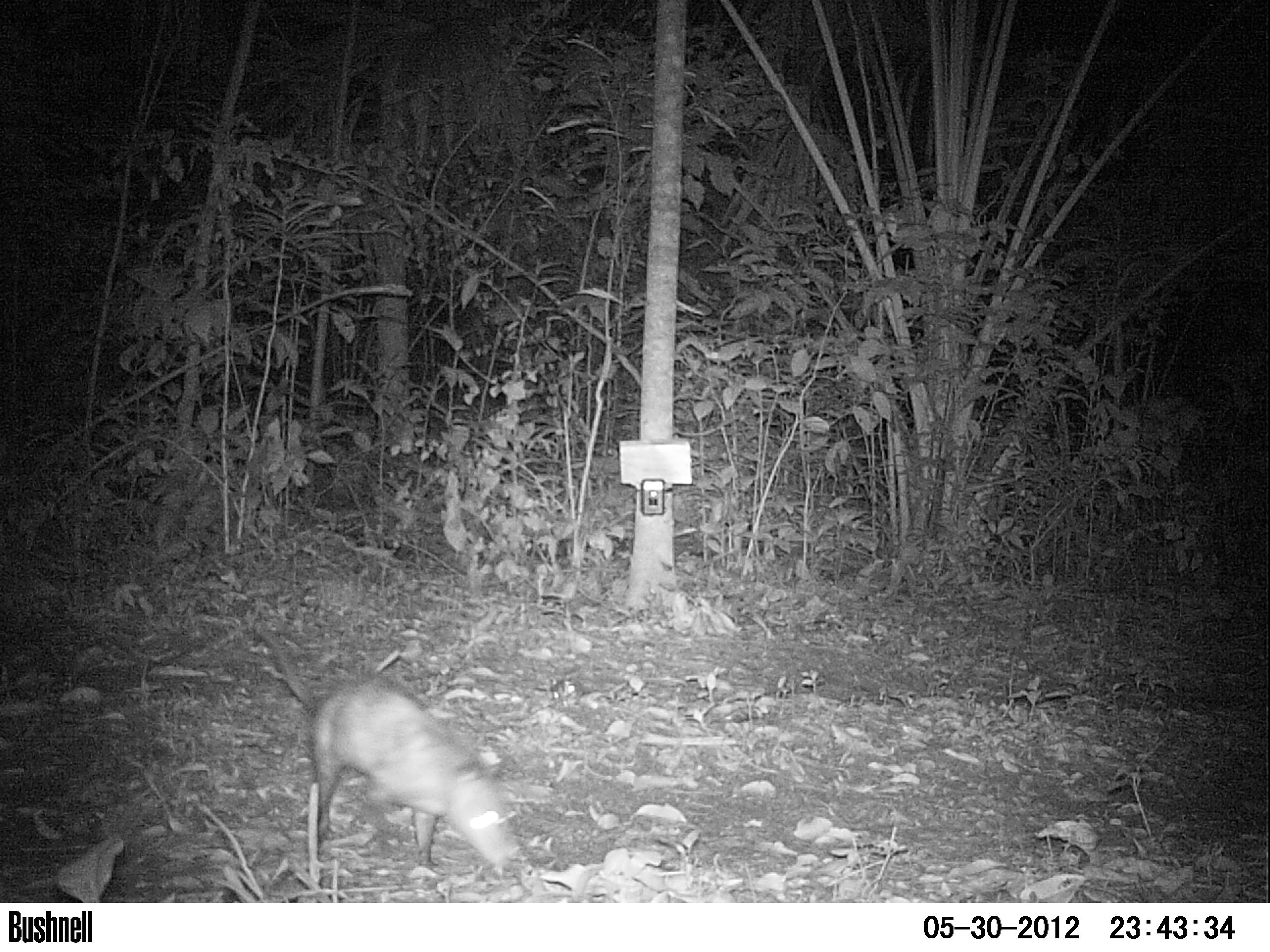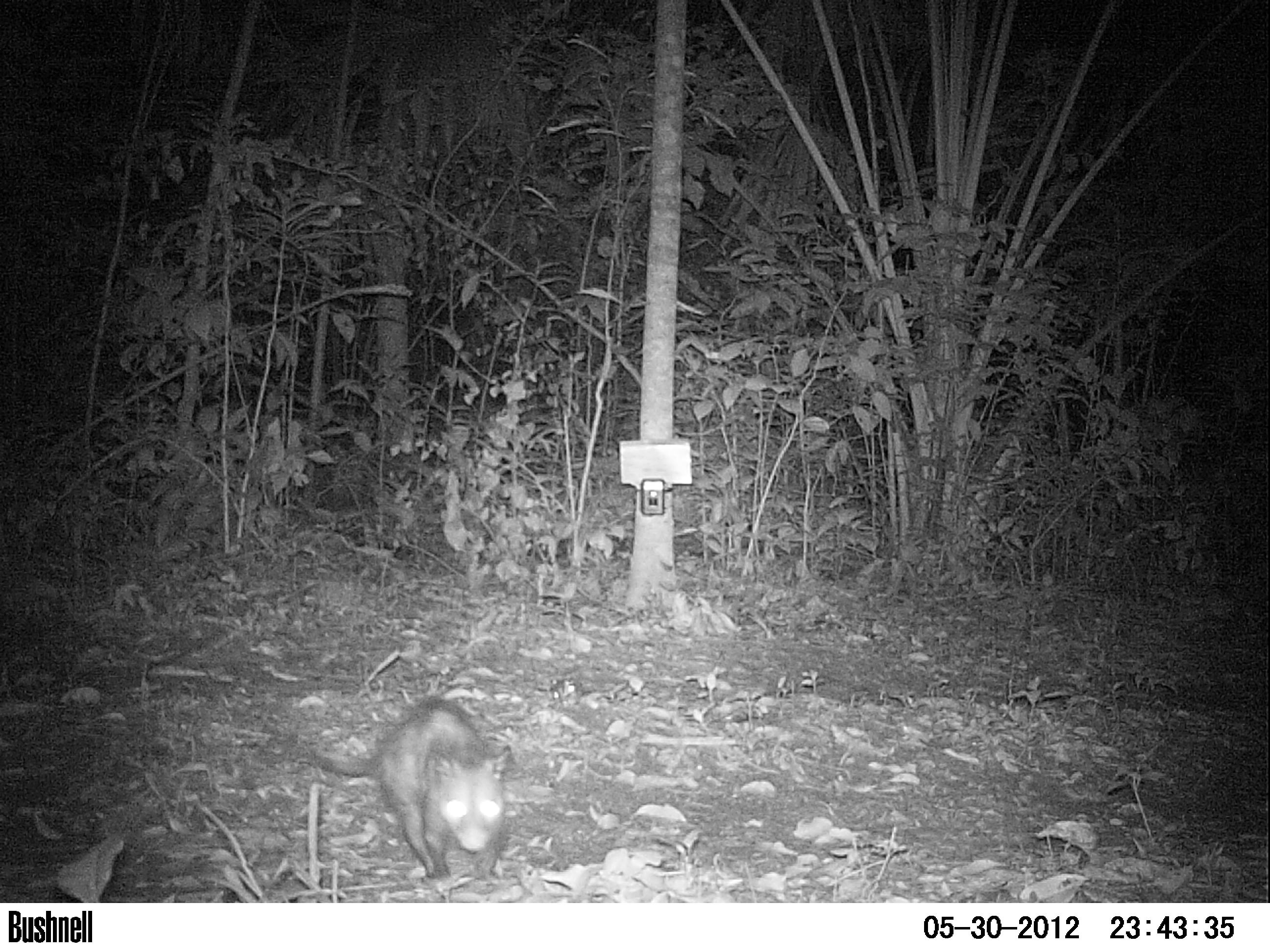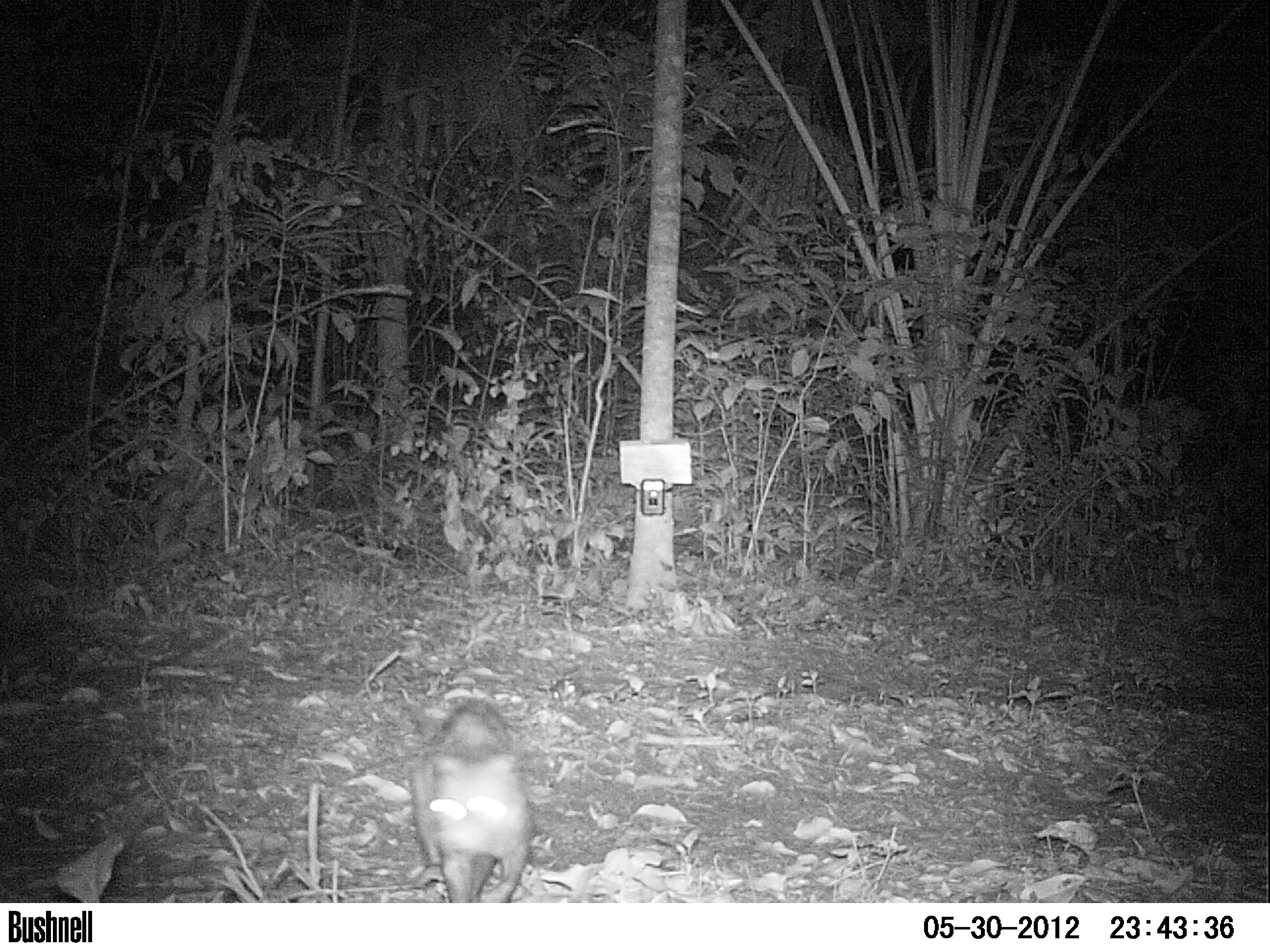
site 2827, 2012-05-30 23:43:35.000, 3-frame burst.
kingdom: Animalia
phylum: Chordata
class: Mammalia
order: Didelphimorphia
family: Didelphidae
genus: Didelphis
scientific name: Didelphis virginiana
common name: virginia opossum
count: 1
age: adult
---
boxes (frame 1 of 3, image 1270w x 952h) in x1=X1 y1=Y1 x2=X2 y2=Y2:
didelphis virginiana: x1=247 y1=619 x2=522 y2=871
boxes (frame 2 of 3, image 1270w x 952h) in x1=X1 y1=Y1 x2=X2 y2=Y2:
didelphis virginiana: x1=259 y1=695 x2=512 y2=880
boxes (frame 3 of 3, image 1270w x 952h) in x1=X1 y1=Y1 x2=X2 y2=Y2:
didelphis virginiana: x1=409 y1=696 x2=534 y2=903